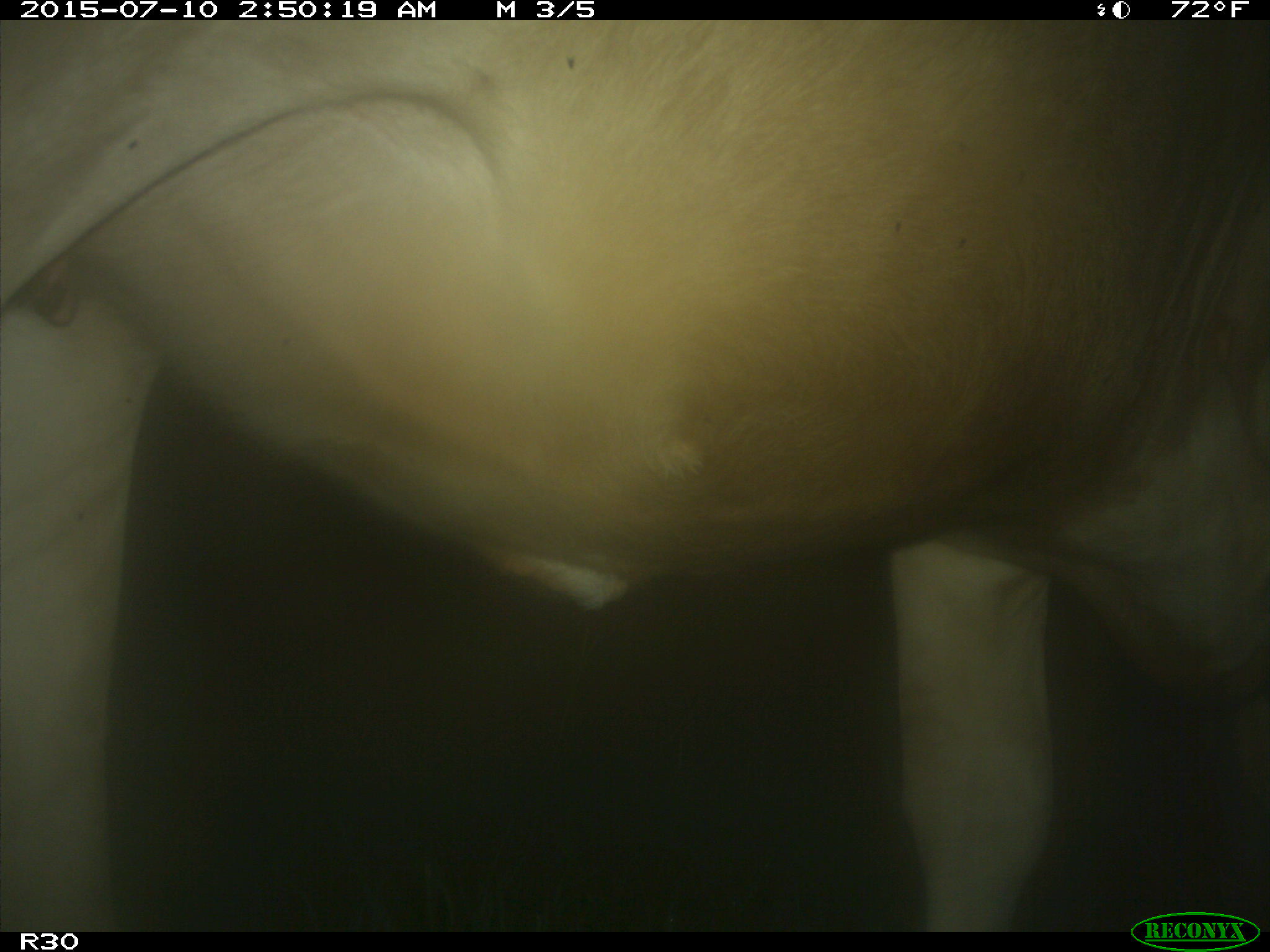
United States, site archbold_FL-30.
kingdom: Animalia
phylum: Chordata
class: Mammalia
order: Artiodactyla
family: Bovidae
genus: Bos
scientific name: Bos taurus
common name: domestic cow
Bos taurus (domestic cow).